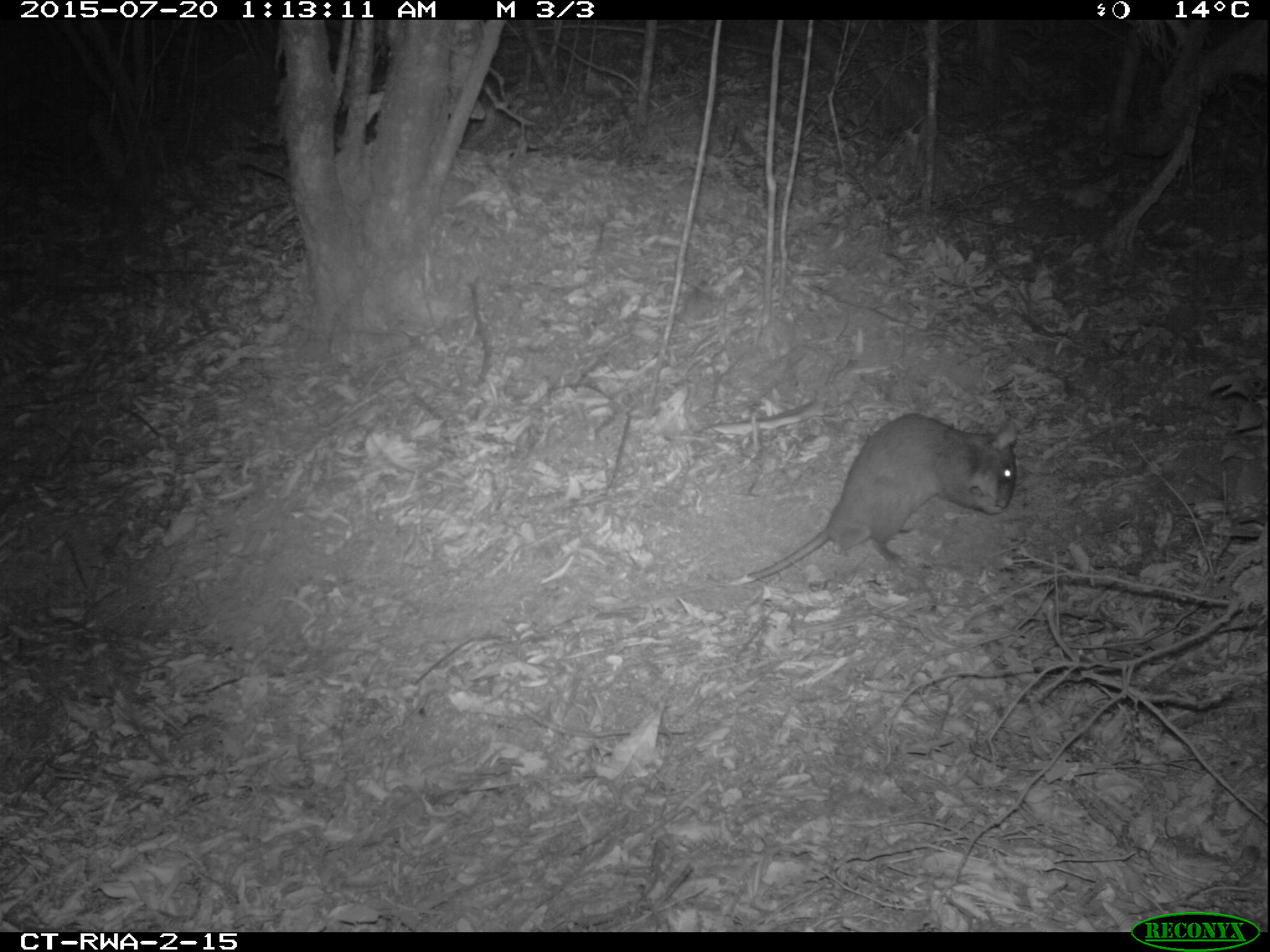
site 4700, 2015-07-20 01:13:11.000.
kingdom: Animalia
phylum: Chordata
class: Mammalia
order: Rodentia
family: Nesomyidae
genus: Cricetomys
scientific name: Cricetomys gambianus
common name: african giant pouched rat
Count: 1.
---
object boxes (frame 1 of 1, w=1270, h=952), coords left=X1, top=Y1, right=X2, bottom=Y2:
cricetomys gambianus: left=728, top=411, right=1018, bottom=585